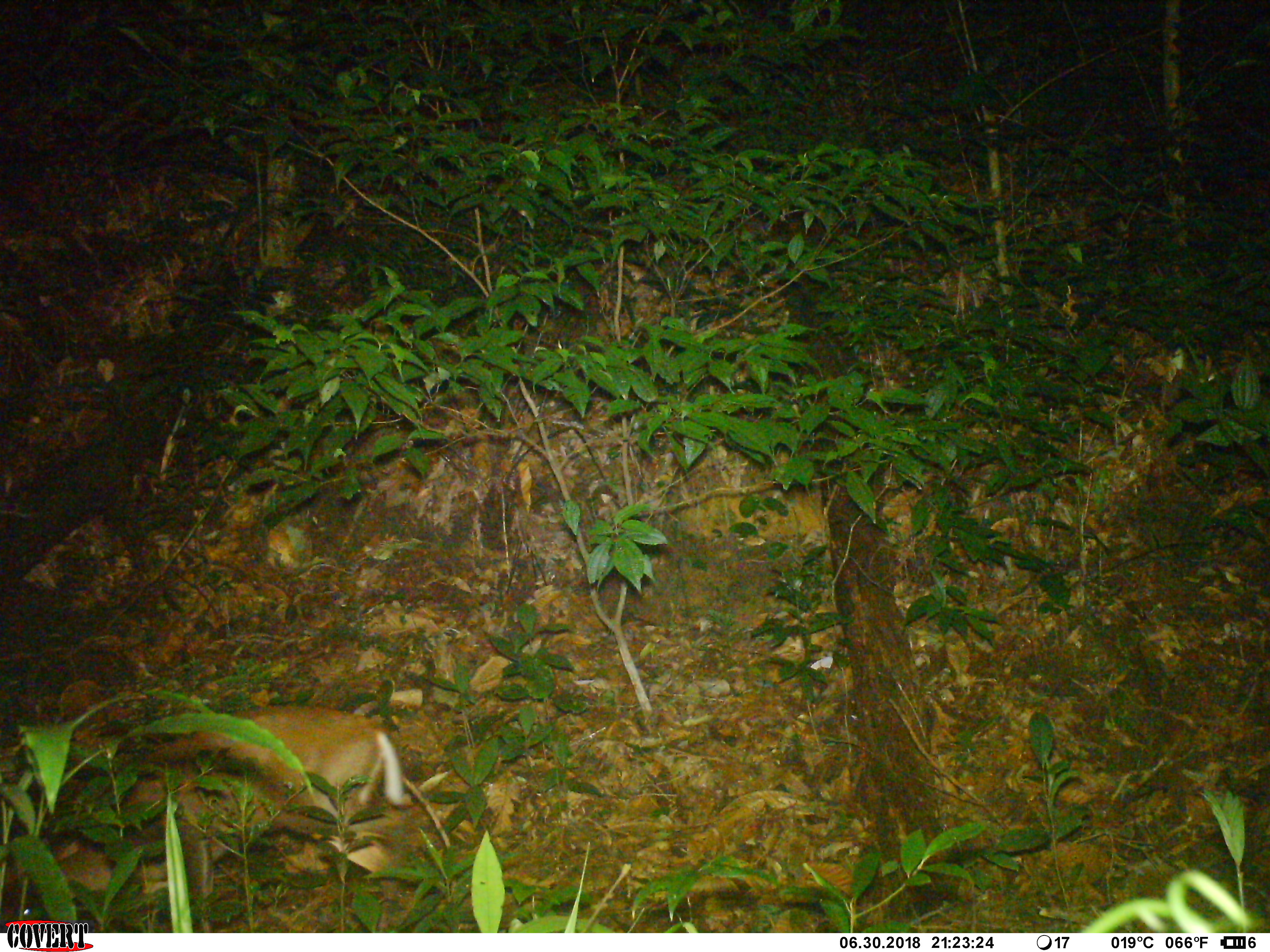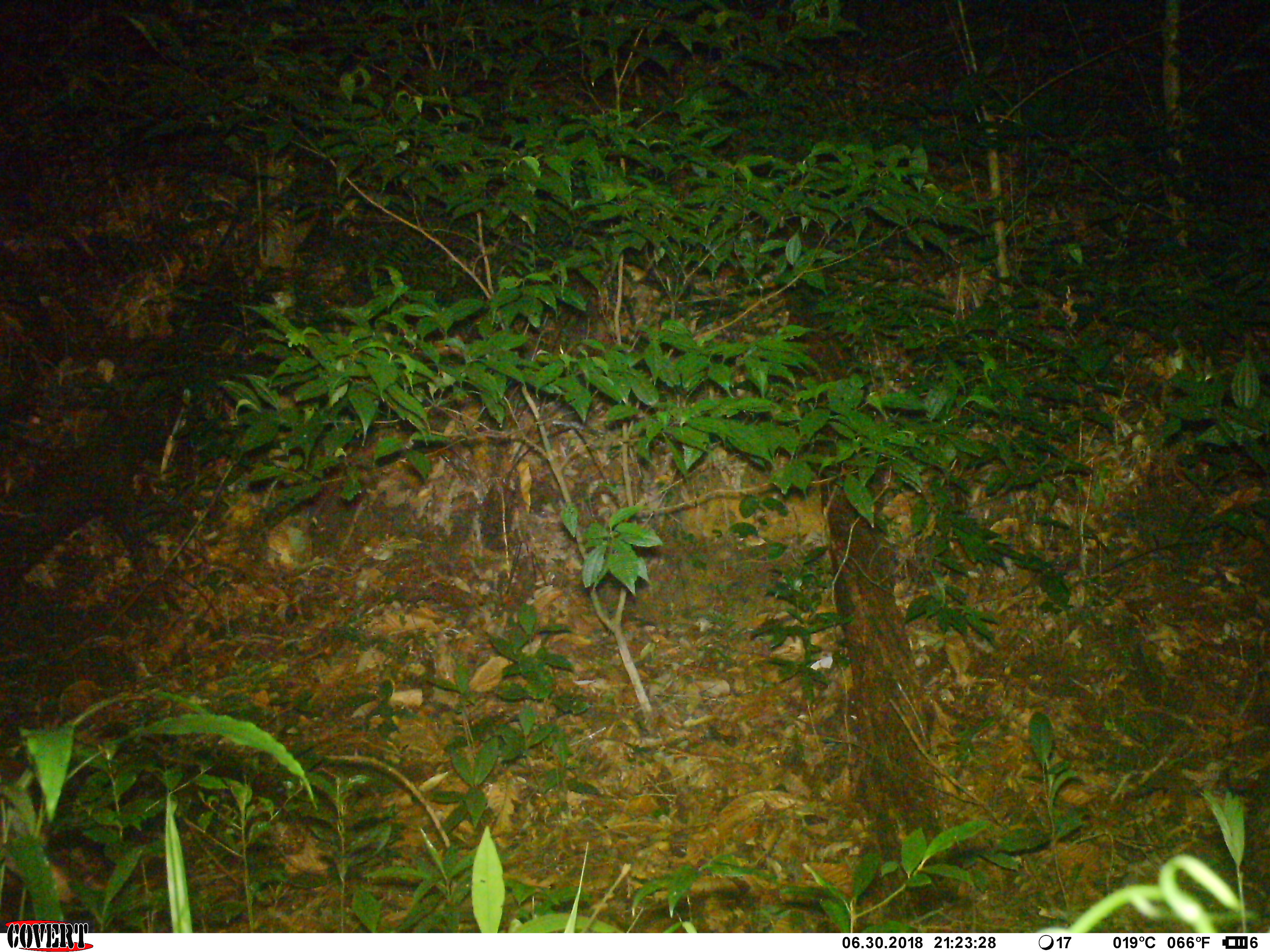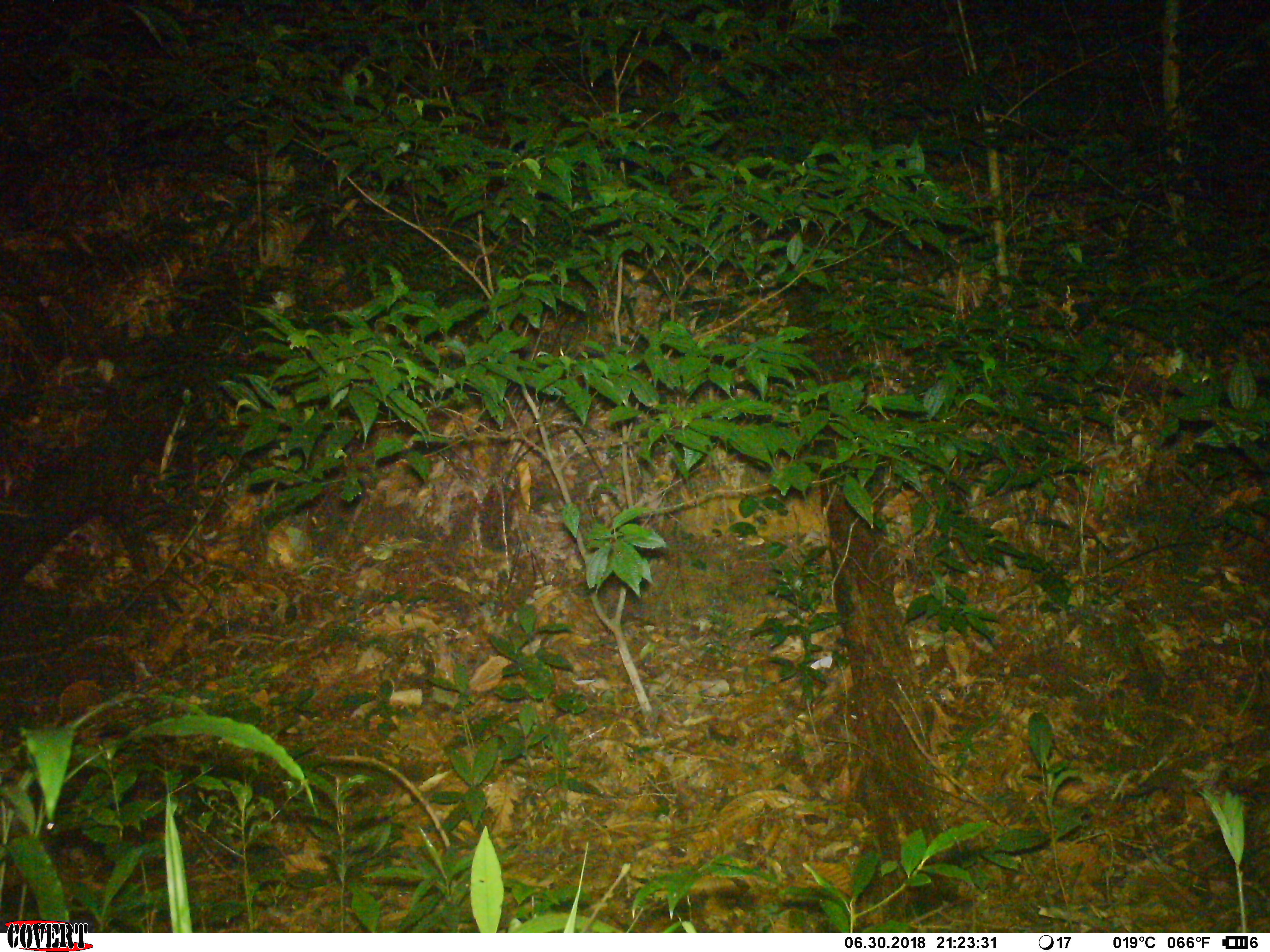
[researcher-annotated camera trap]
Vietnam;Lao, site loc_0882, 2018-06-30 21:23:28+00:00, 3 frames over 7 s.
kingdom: Animalia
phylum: Chordata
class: Mammalia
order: Artiodactyla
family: Cervidae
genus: Muntiacus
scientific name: Muntiacus rooseveltorum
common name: roosevelt's muntjac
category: roosevelts muntjac group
Roosevelts muntjac group (roosevelt's muntjac) (Muntiacus rooseveltorum). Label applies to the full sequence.